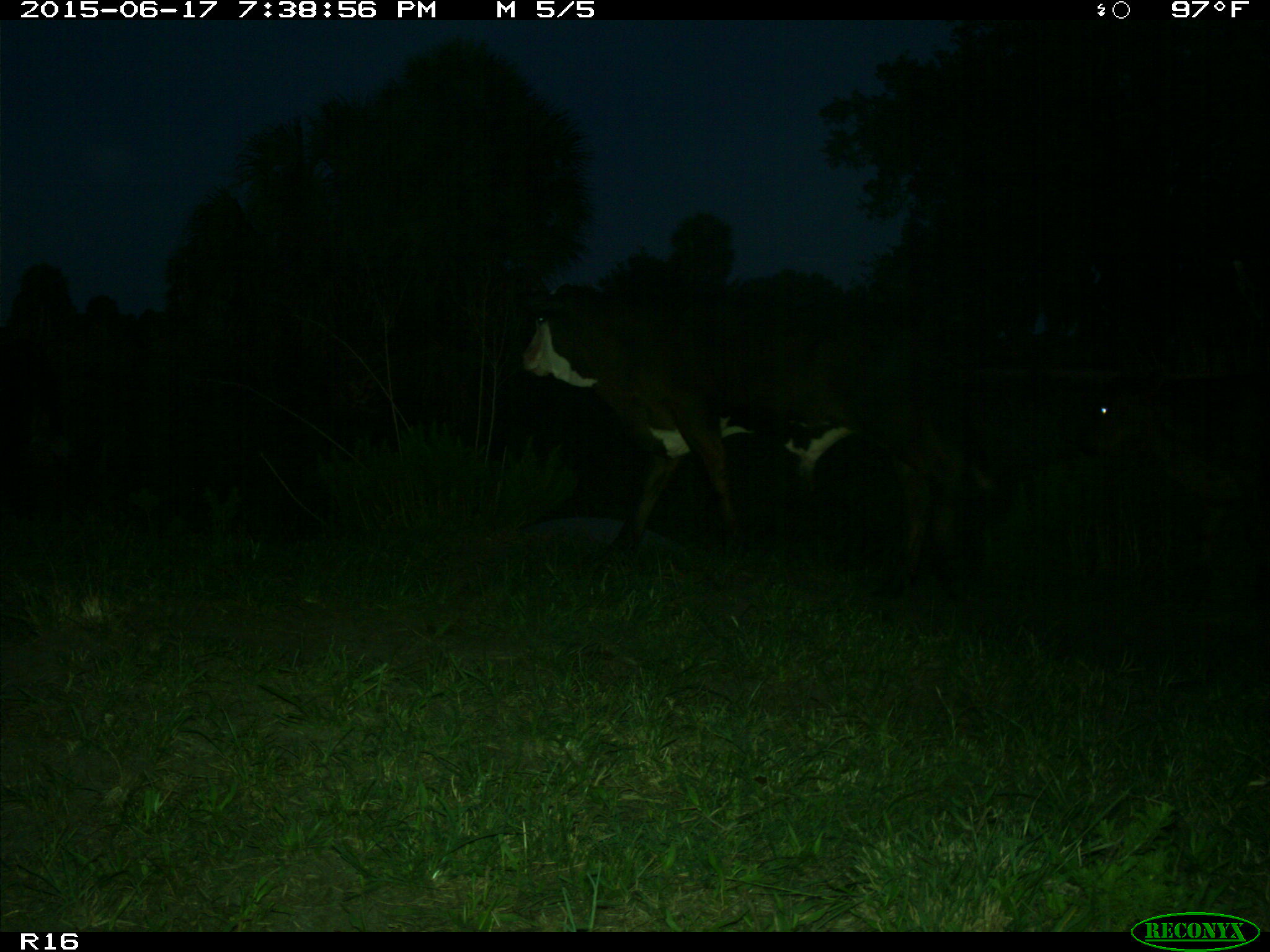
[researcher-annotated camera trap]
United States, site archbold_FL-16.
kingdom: Animalia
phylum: Chordata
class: Mammalia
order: Artiodactyla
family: Bovidae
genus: Bos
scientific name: Bos taurus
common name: domestic cow